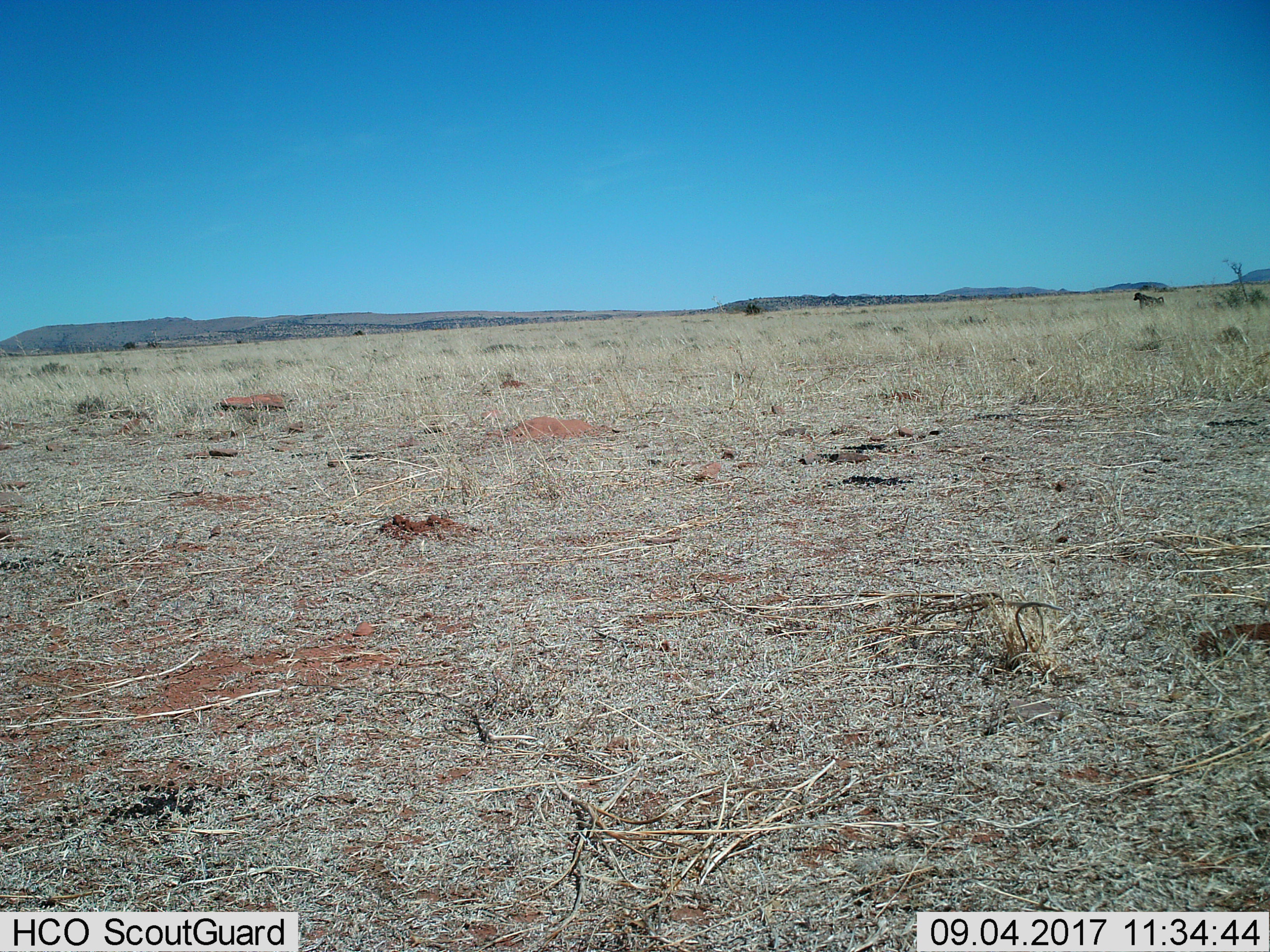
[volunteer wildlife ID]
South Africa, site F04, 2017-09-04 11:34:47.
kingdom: Animalia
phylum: Chordata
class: Mammalia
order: Primates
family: Cercopithecidae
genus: Papio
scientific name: Papio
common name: baboon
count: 1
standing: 40%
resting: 0%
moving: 60%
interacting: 0%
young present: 0%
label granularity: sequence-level